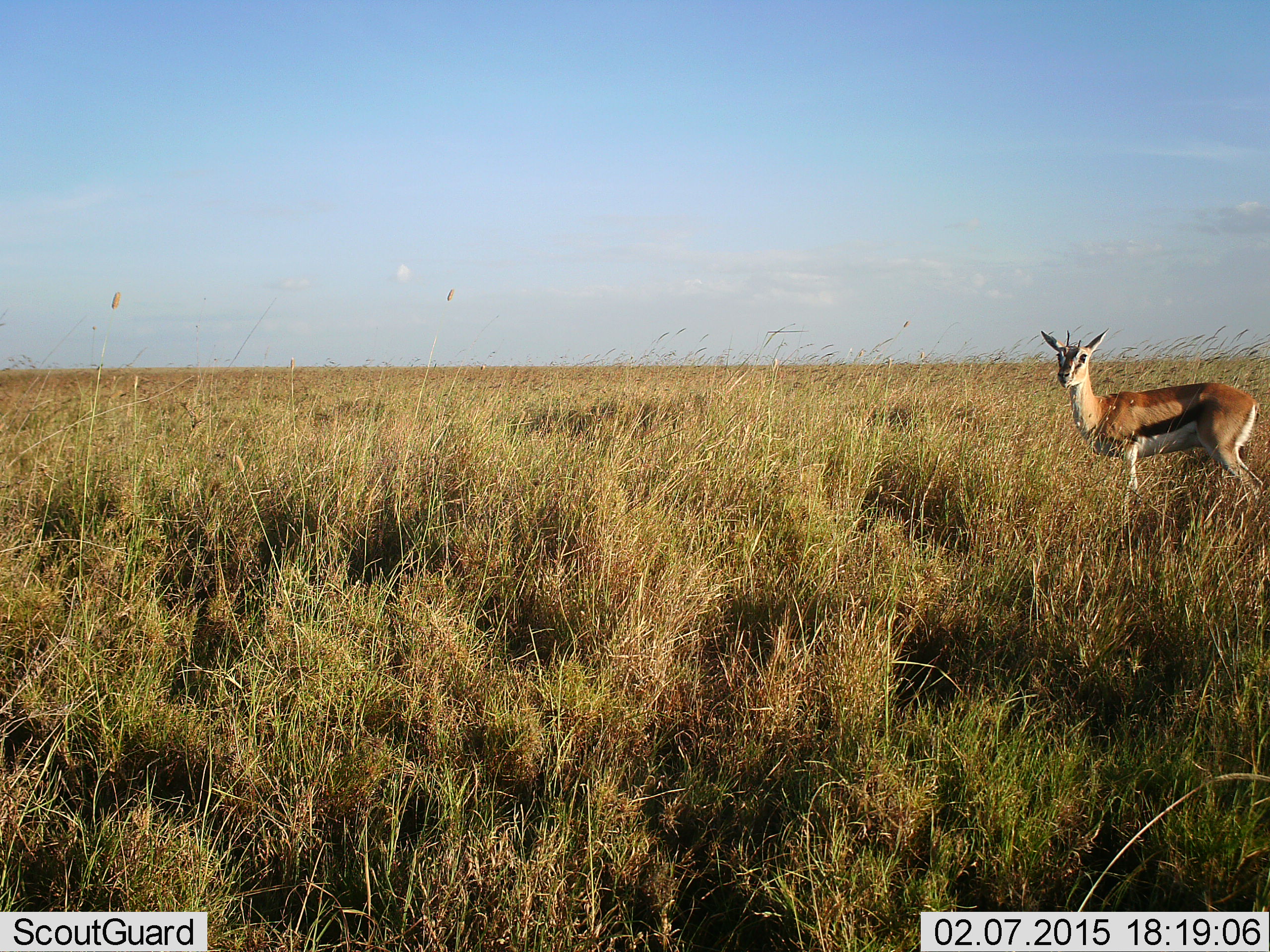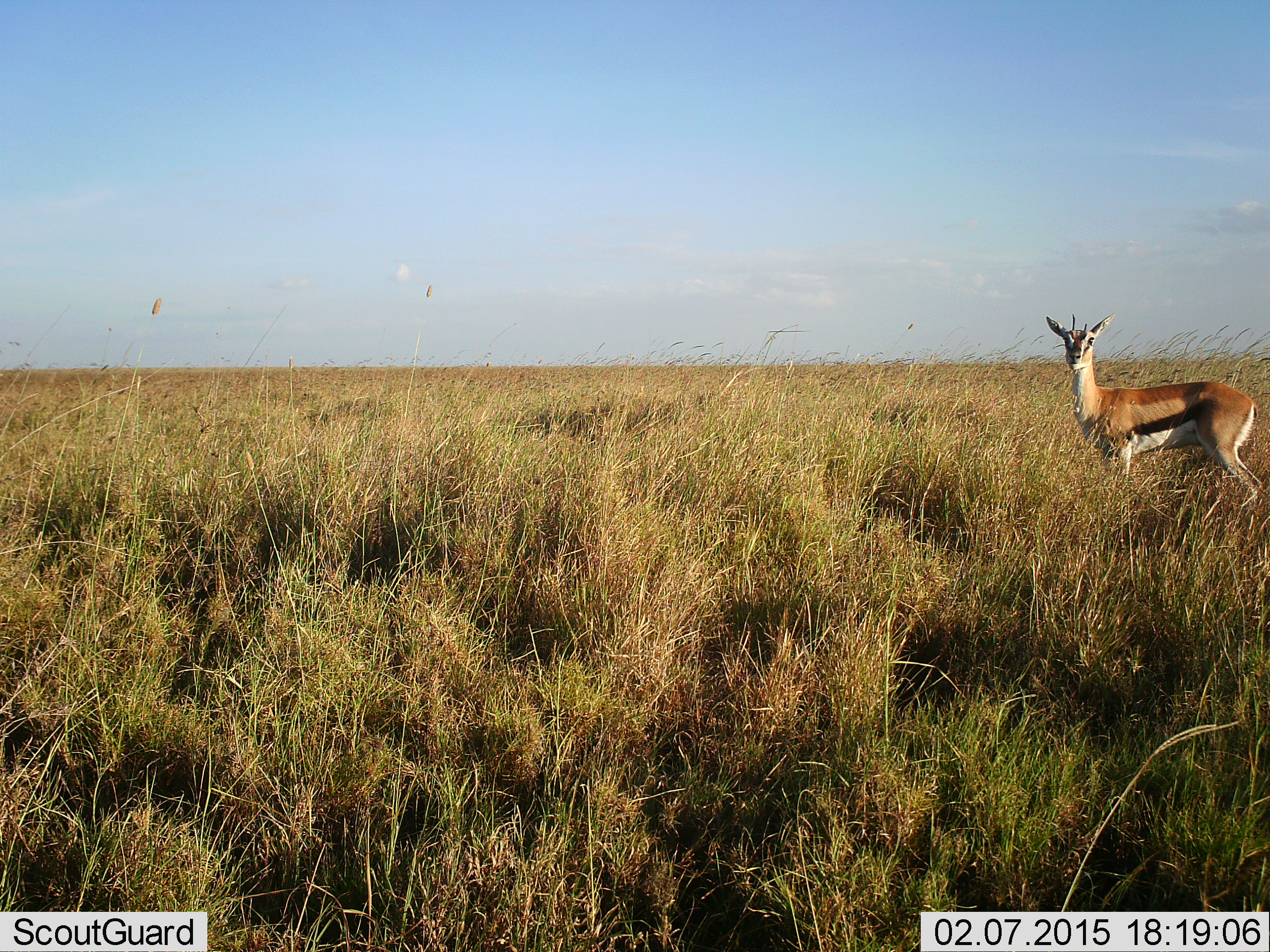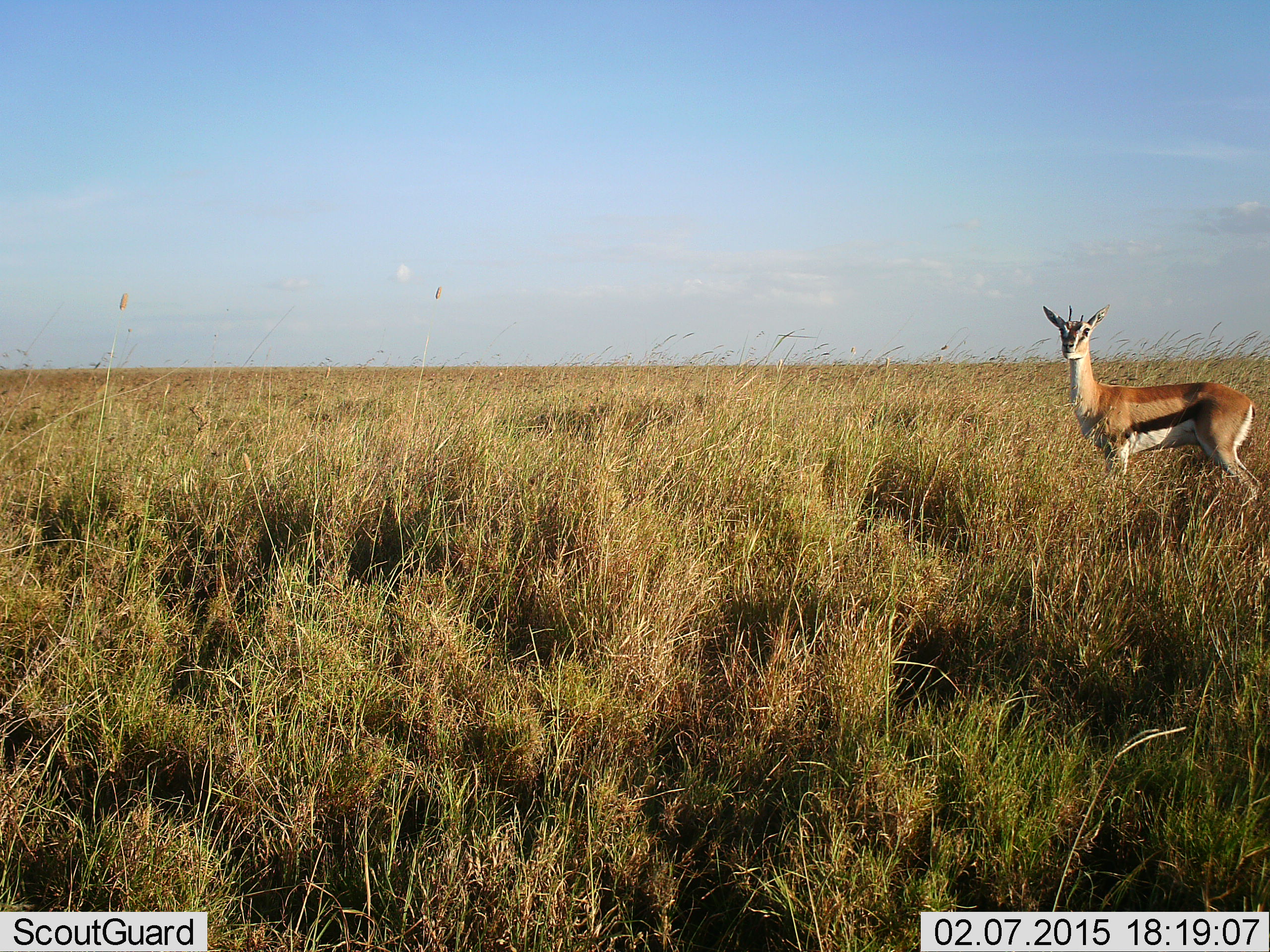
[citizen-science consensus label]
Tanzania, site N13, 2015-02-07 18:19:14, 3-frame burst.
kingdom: Animalia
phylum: Chordata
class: Mammalia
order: Artiodactyla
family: Bovidae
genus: Eudorcas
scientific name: Eudorcas thomsonii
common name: thomson's gazelle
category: gazellethomsons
Gazellethomsons (thomson's gazelle) (Eudorcas thomsonii), count 1. Behavior (volunteer vote fractions): standing 100%, resting 0%, moving 0%, interacting 0%. Young present (vote fraction): 0%. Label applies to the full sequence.